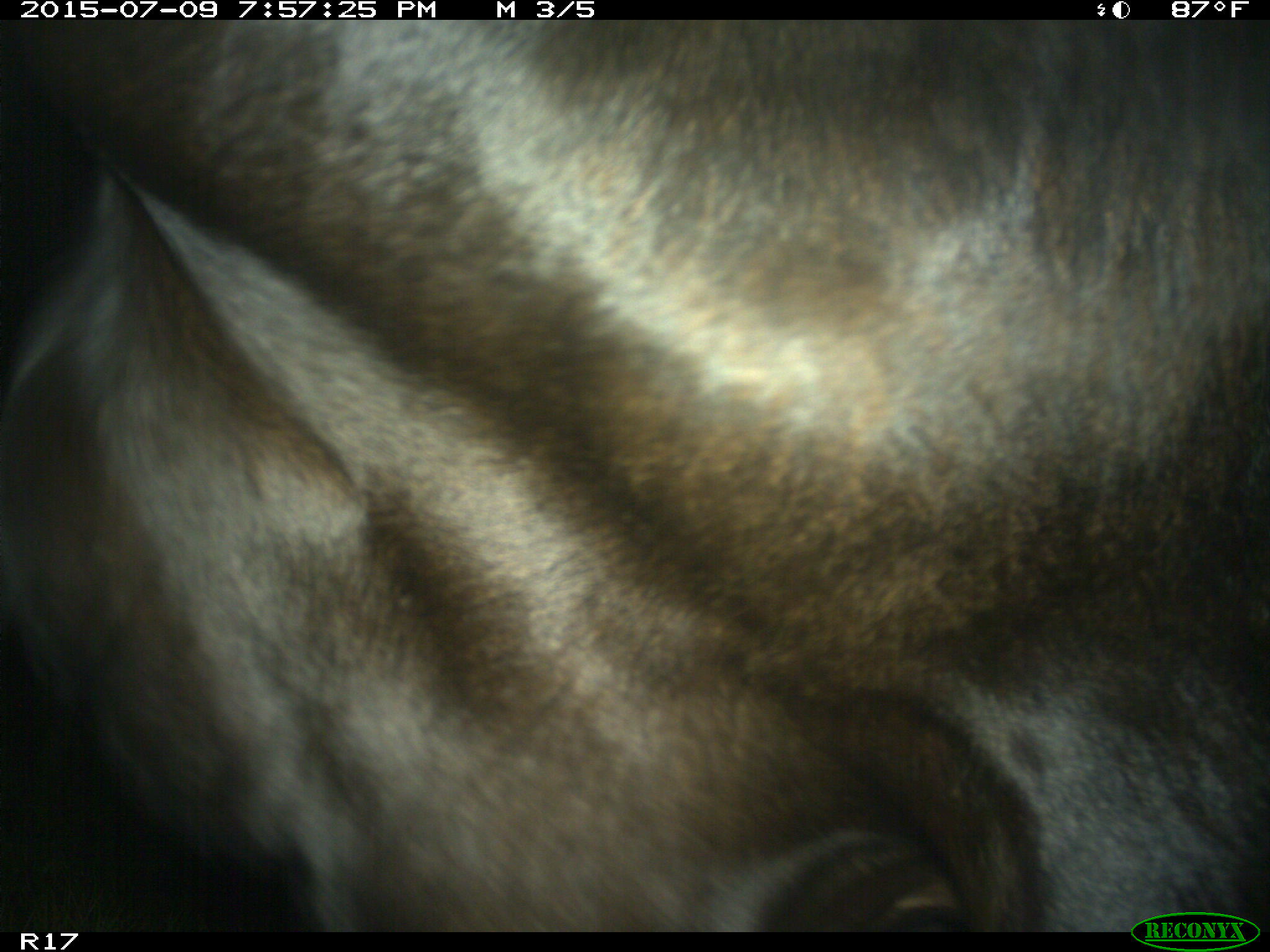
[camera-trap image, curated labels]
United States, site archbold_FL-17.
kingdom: Animalia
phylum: Chordata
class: Mammalia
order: Artiodactyla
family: Bovidae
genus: Bos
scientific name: Bos taurus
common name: domestic cow